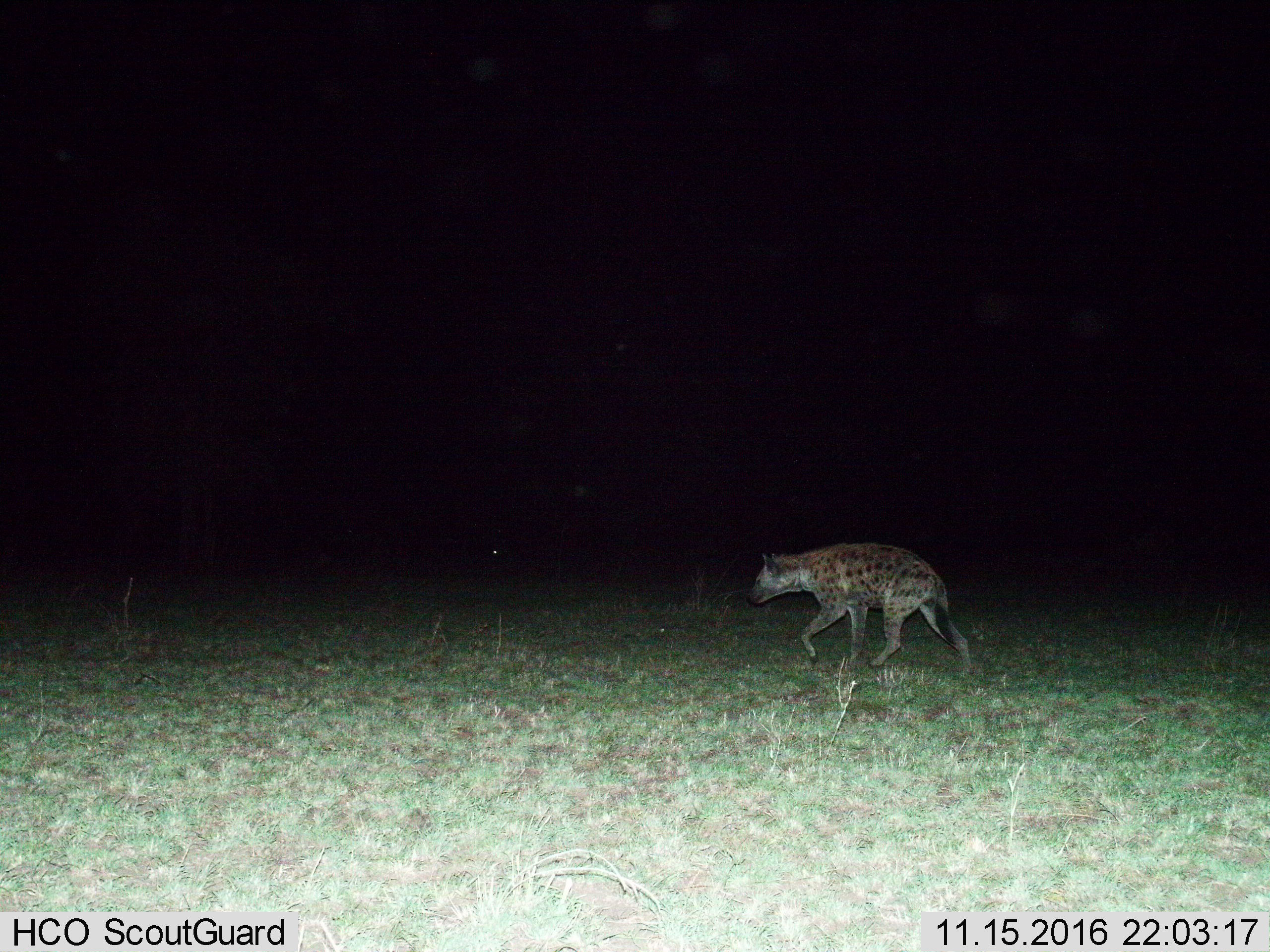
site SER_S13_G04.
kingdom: Animalia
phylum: Chordata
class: Mammalia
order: Carnivora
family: Hyaenidae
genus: Crocuta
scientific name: Crocuta crocuta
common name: spotted hyena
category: hyenaspotted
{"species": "hyenaspotted (spotted hyena) (Crocuta crocuta)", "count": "1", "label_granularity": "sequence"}